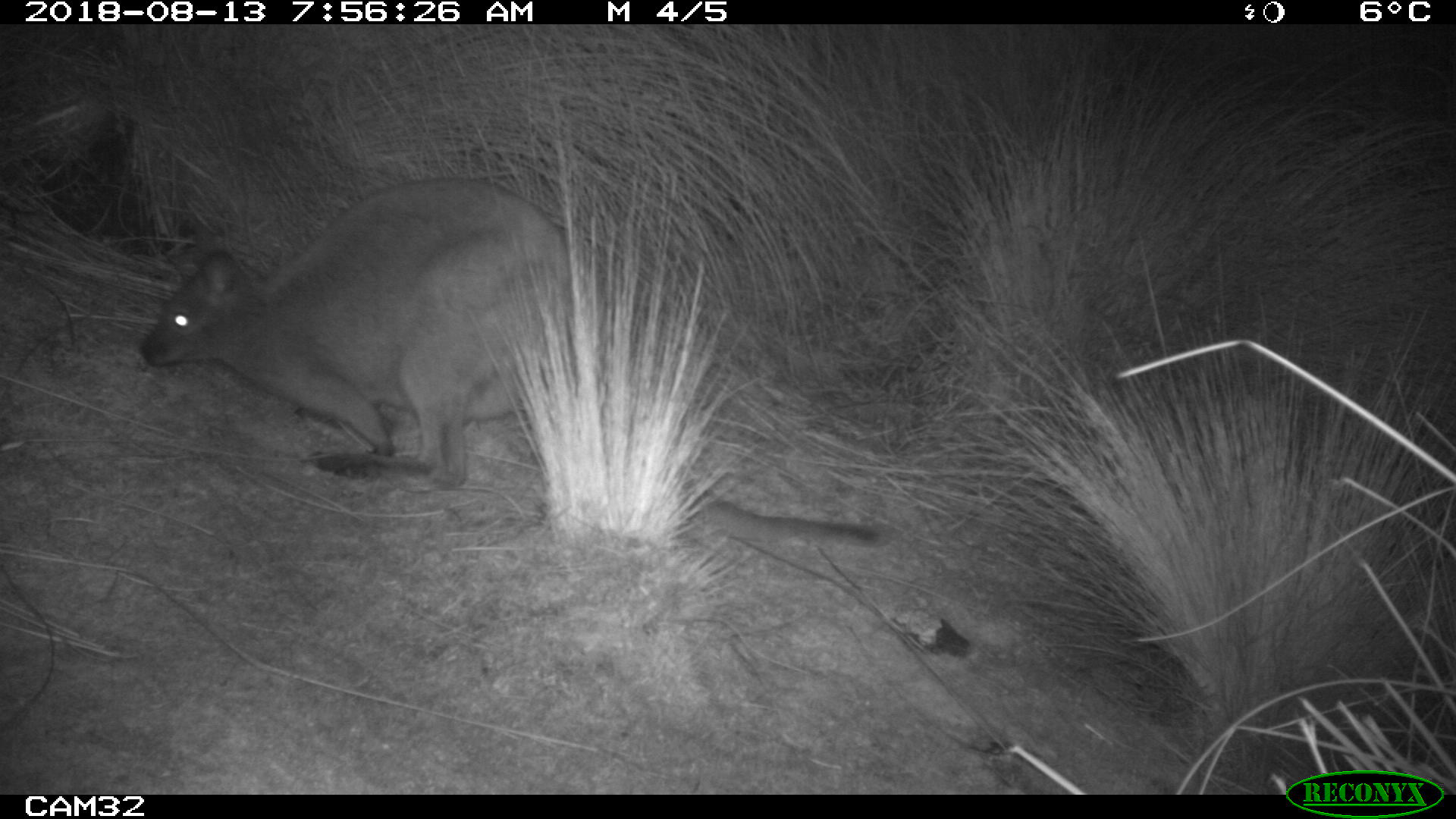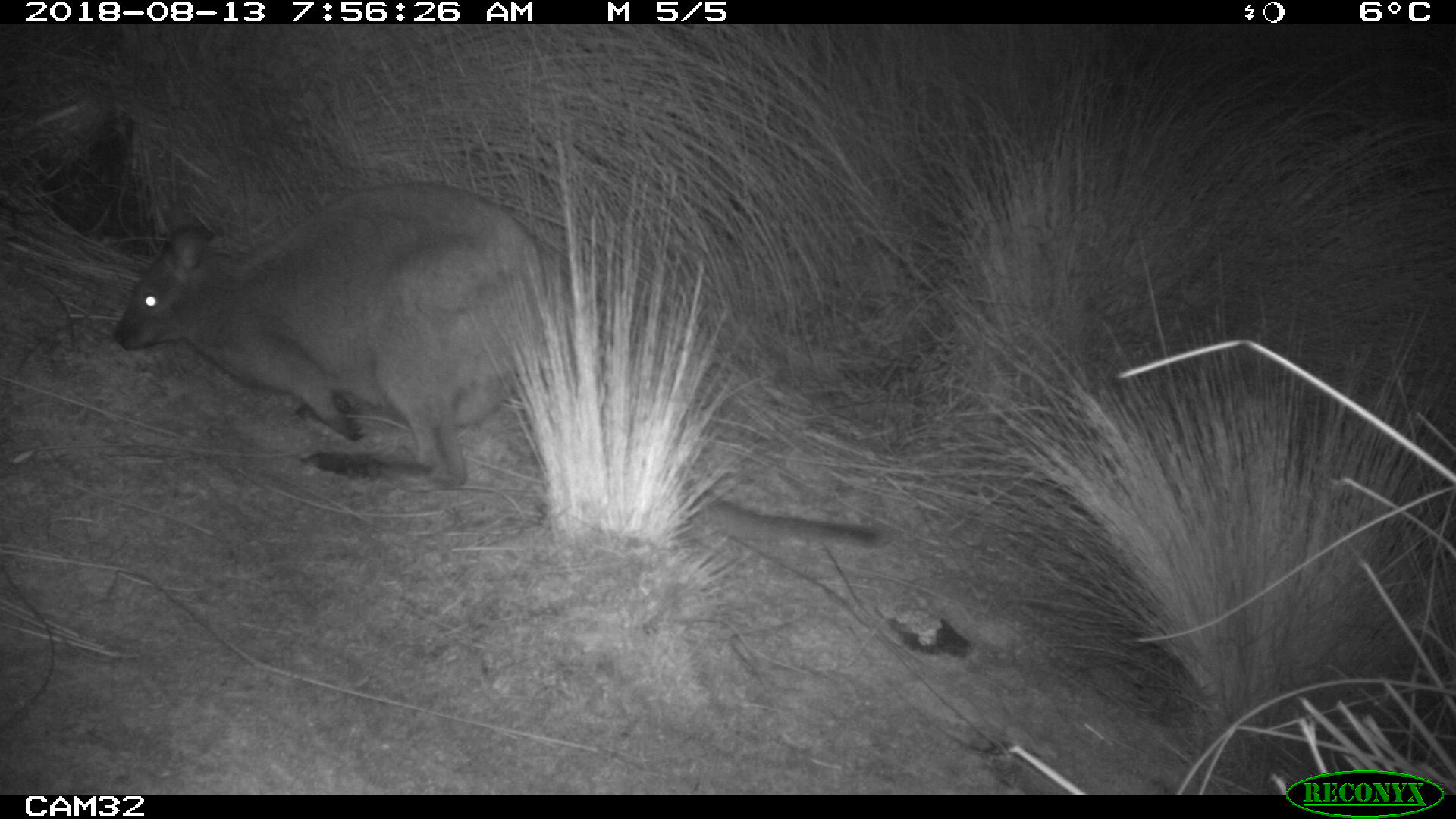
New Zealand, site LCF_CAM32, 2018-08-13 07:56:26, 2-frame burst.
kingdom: Animalia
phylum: Chordata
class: Mammalia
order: Diprotodontia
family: Macropodidae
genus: Notamacropus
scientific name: Notamacropus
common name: wallaby